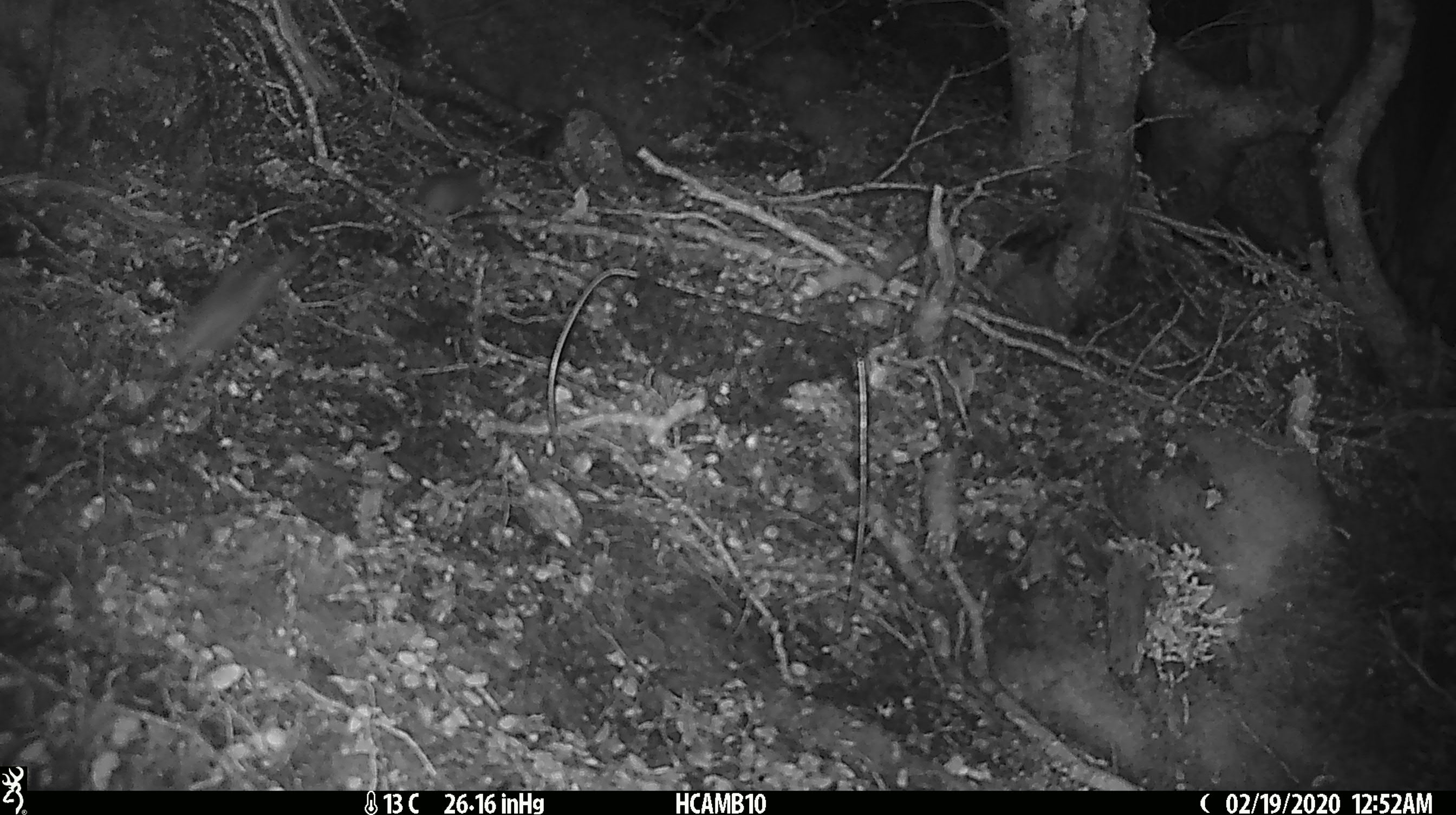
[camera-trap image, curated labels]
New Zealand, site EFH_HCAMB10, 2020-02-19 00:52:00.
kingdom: Animalia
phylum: Chordata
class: Mammalia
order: Rodentia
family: Muridae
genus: Mus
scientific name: Mus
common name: mouse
Mouse (Mus).